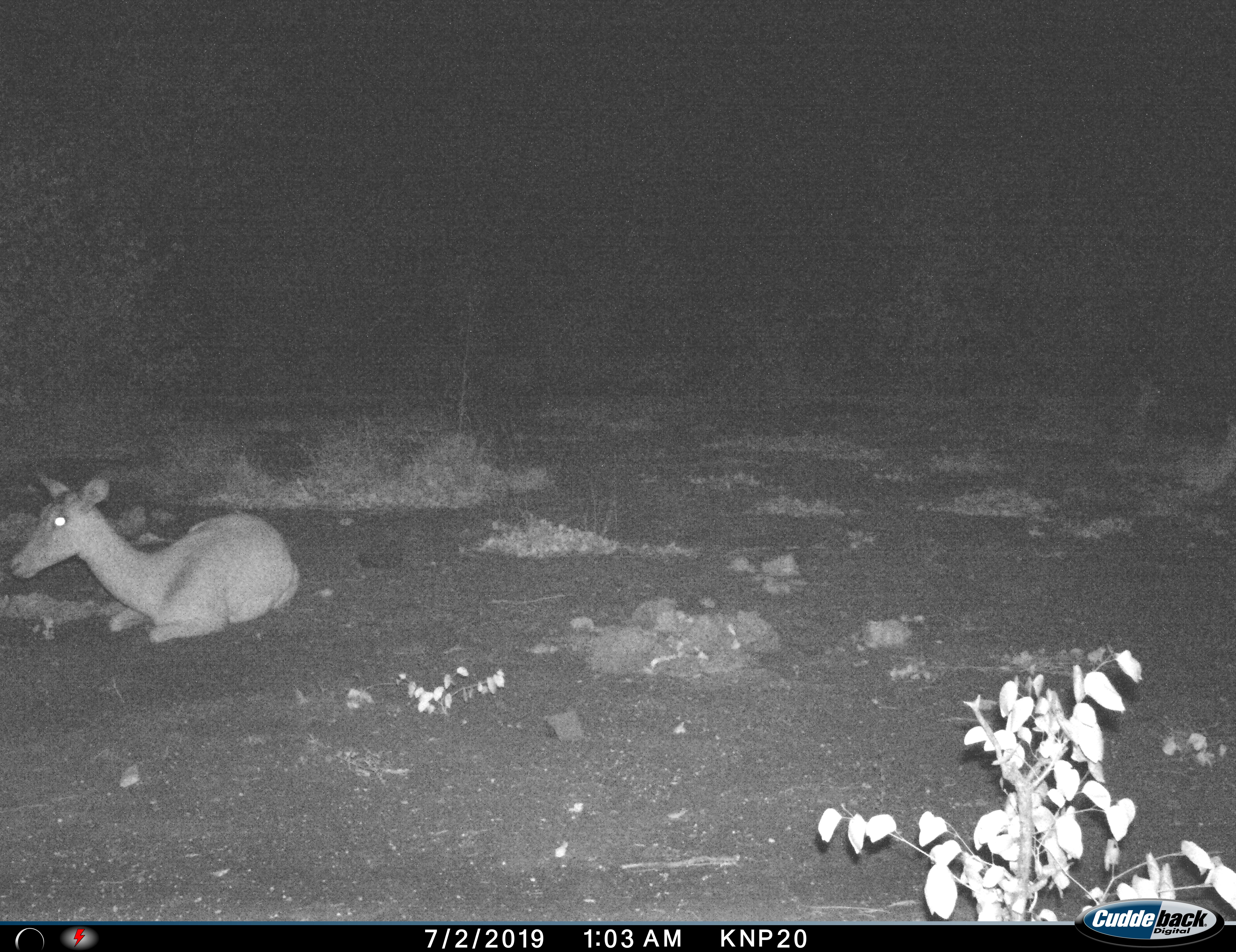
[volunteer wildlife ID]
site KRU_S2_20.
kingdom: Animalia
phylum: Chordata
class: Mammalia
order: Artiodactyla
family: Bovidae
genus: Aepyceros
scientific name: Aepyceros melampus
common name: impala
Impala (Aepyceros melampus), count 1. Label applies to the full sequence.